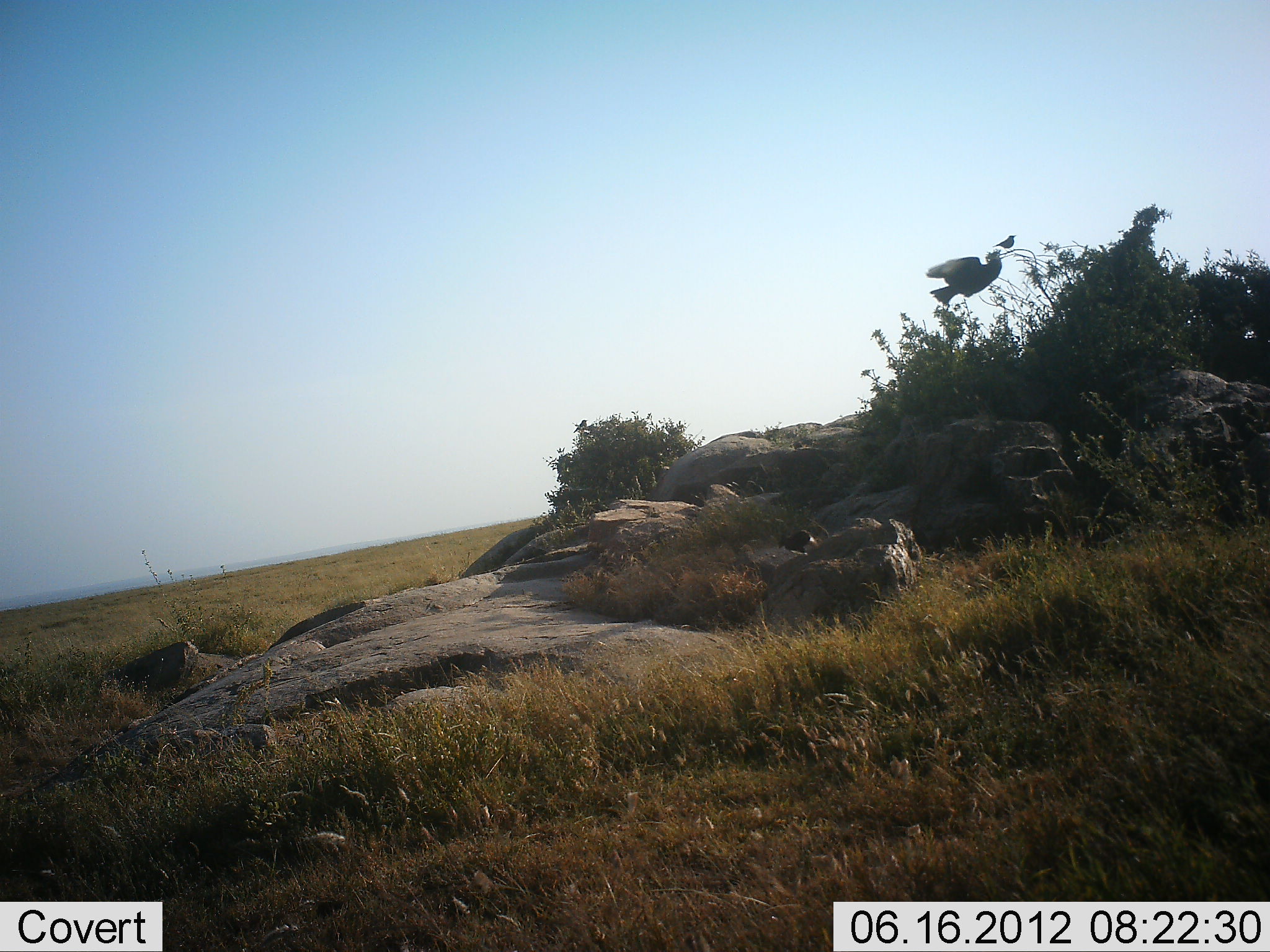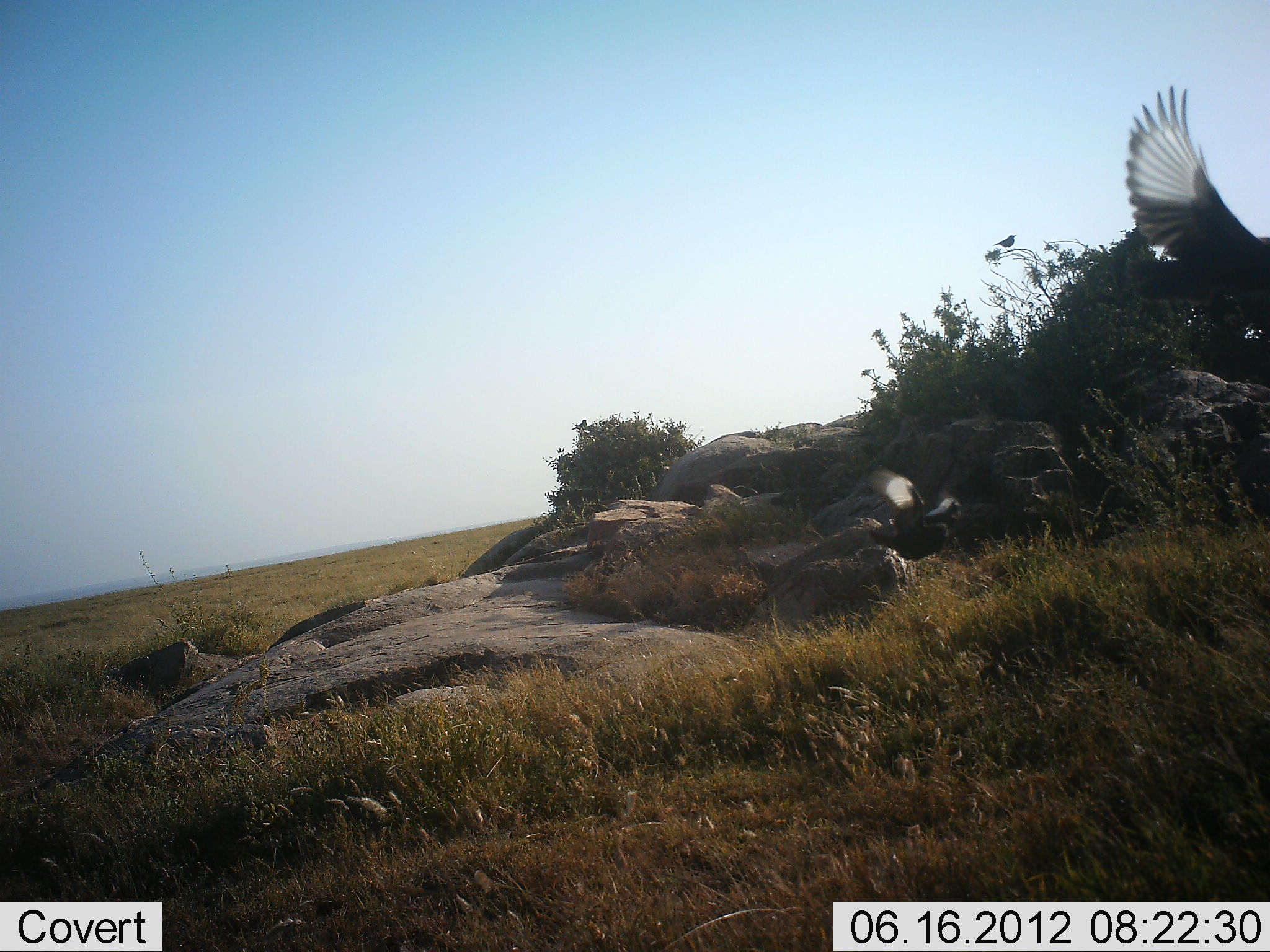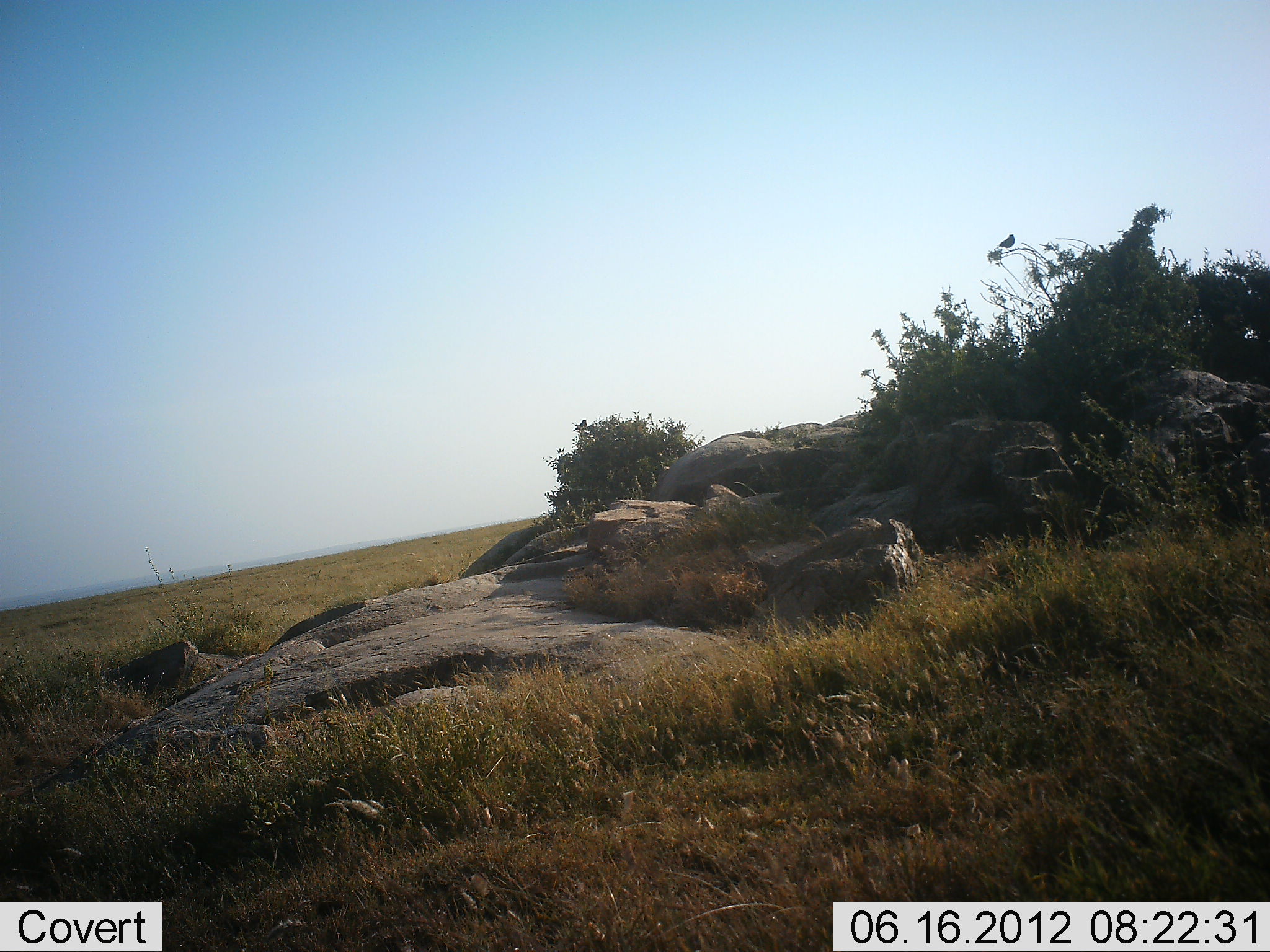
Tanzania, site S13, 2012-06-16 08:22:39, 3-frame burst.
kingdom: Animalia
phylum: Chordata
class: Aves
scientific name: Aves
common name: bird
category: otherbird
Otherbird (bird) (Aves), count 3. Behavior (volunteer vote fractions): standing 20%, resting 20%, moving 100%, interacting 0%. Young present (vote fraction): 0%. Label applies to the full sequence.